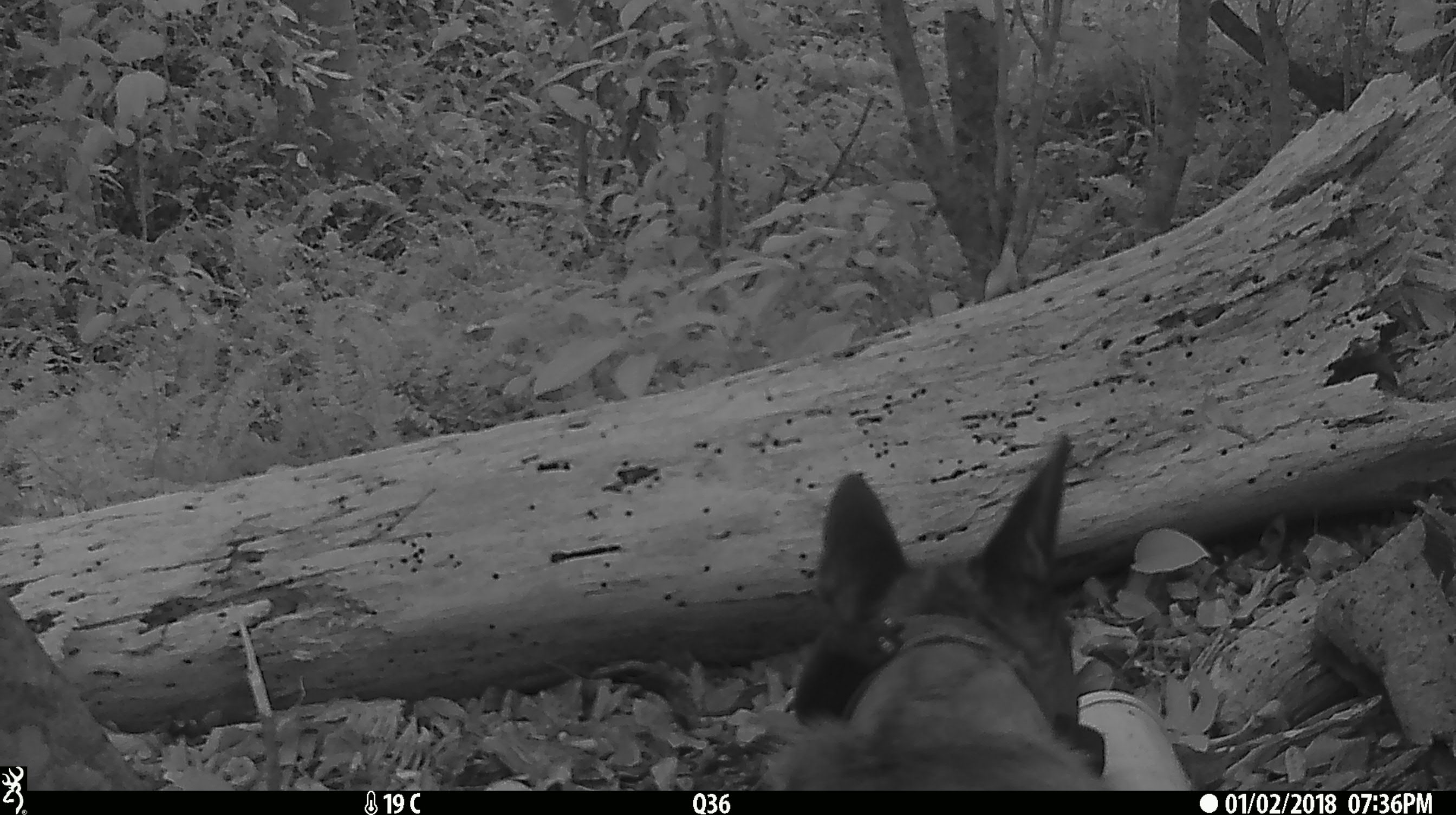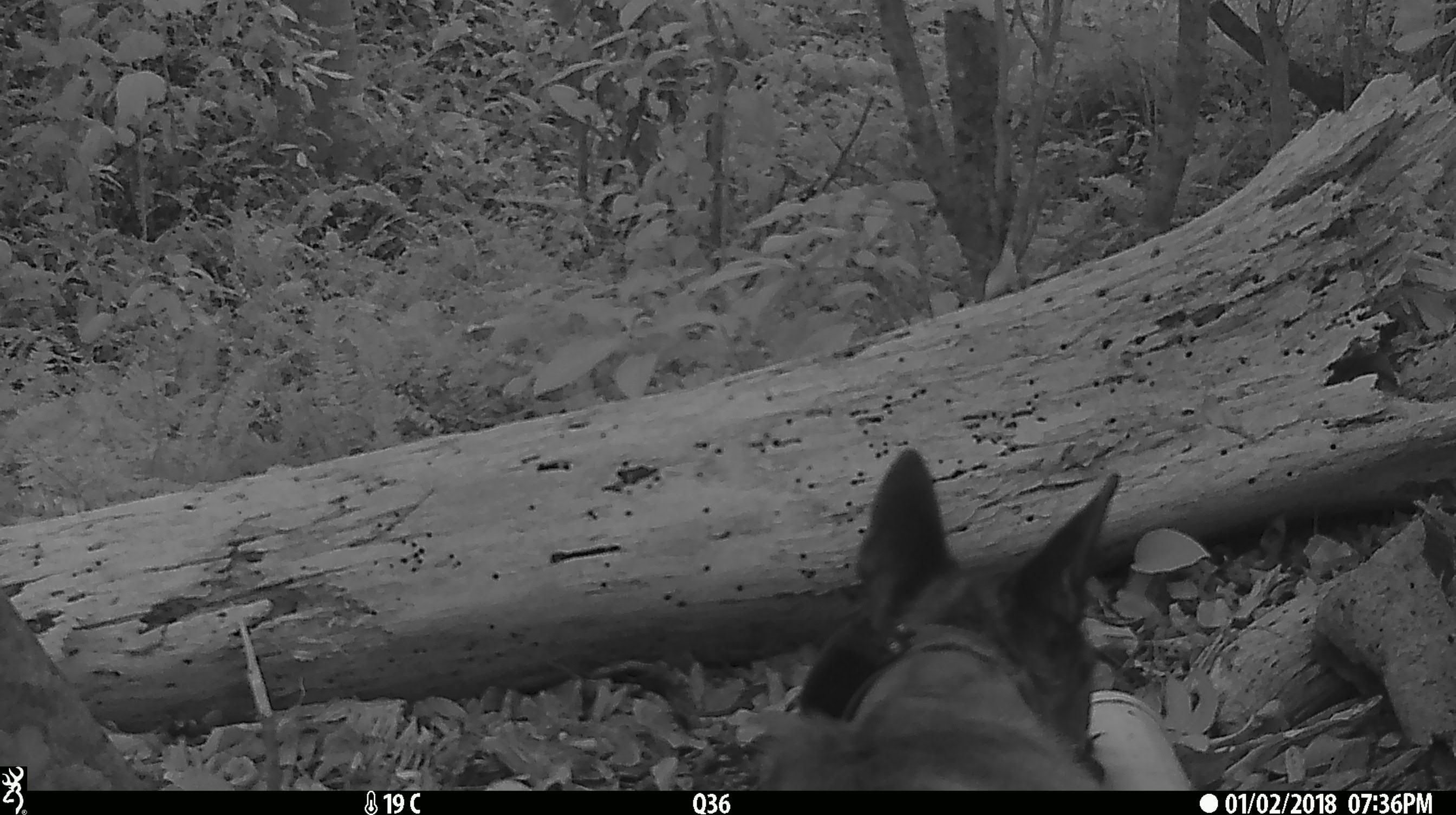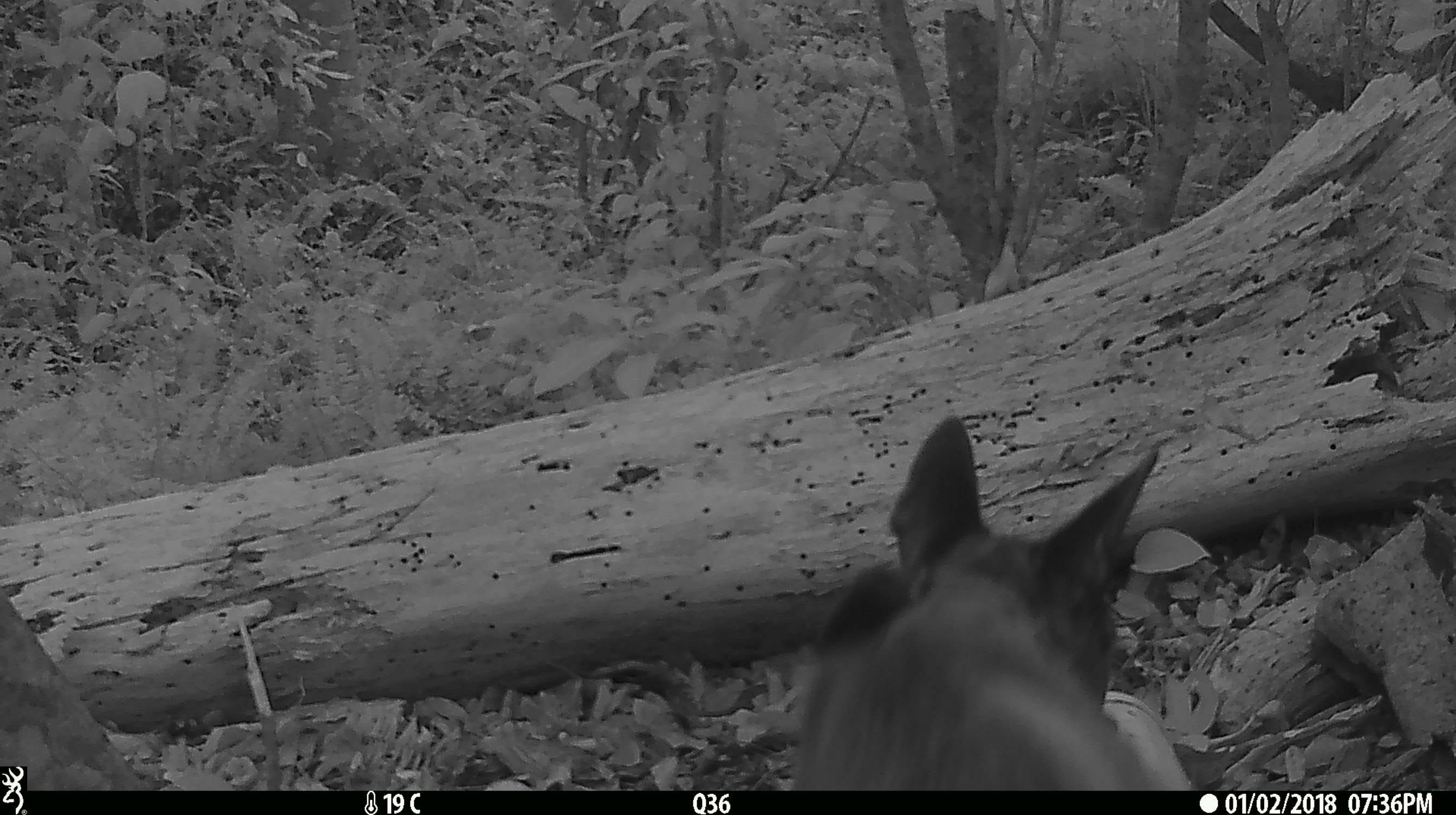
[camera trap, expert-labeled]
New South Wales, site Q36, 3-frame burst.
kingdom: Animalia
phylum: Chordata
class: Mammalia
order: Carnivora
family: Canidae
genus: Canis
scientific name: Canis familiaris dingo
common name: dingo